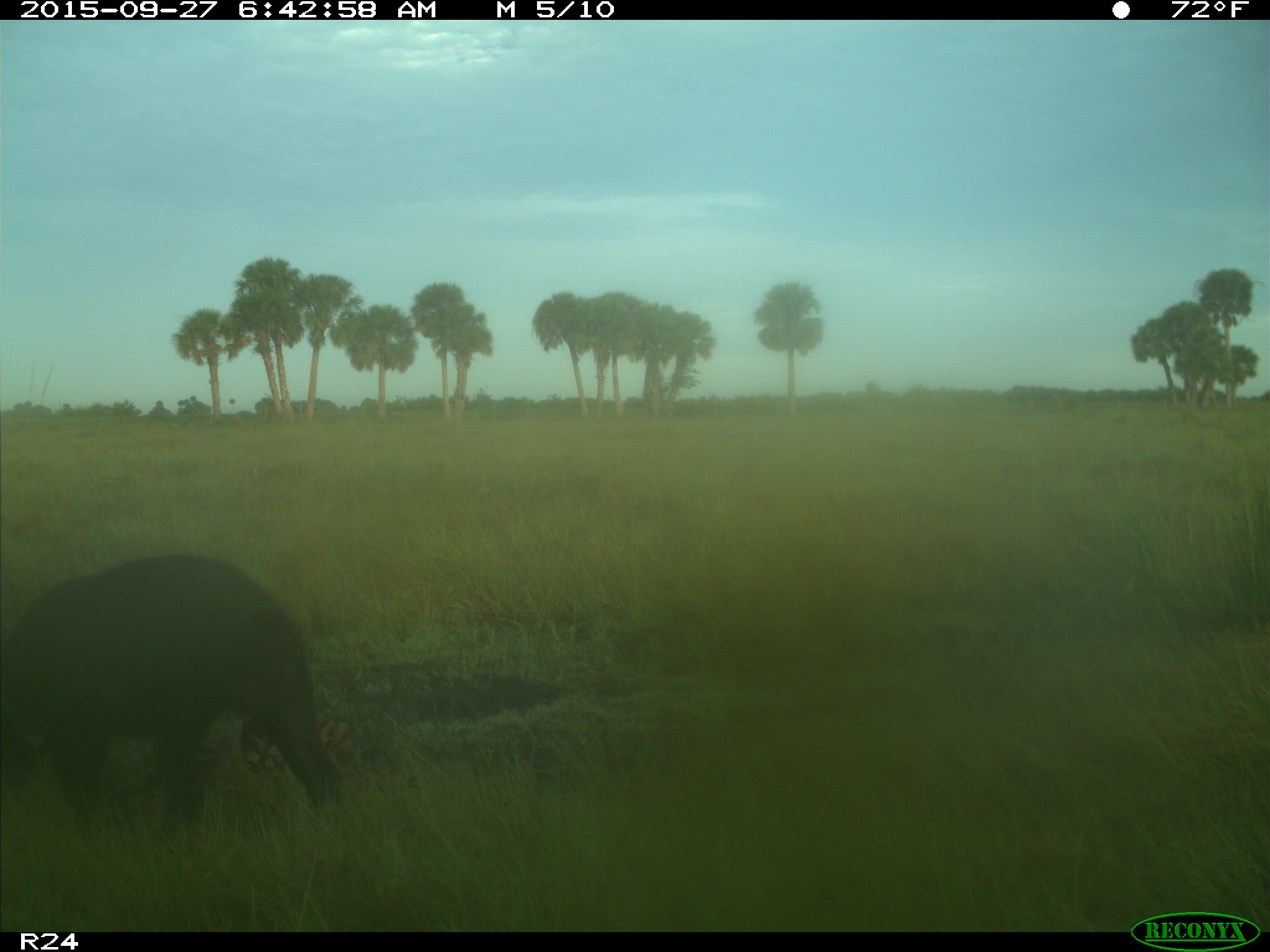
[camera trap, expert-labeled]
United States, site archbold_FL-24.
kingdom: Animalia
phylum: Chordata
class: Mammalia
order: Artiodactyla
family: Suidae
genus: Sus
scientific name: Sus scrofa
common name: wild boar